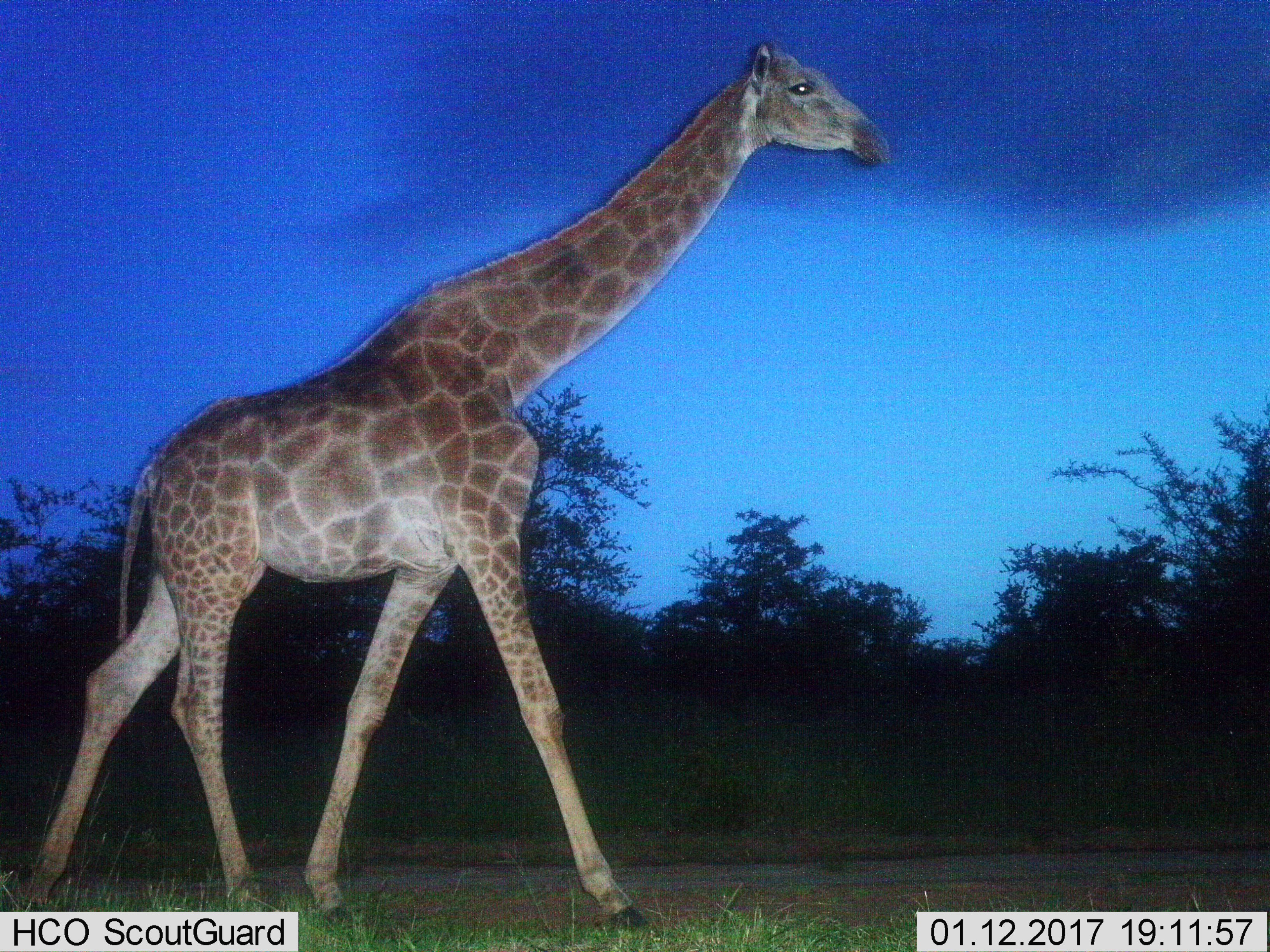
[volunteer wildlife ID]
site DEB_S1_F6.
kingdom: Animalia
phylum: Chordata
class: Mammalia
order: Artiodactyla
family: Giraffidae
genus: Giraffa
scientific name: Giraffa camelopardalis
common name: giraffe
Giraffe (Giraffa camelopardalis), count 1. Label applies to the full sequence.